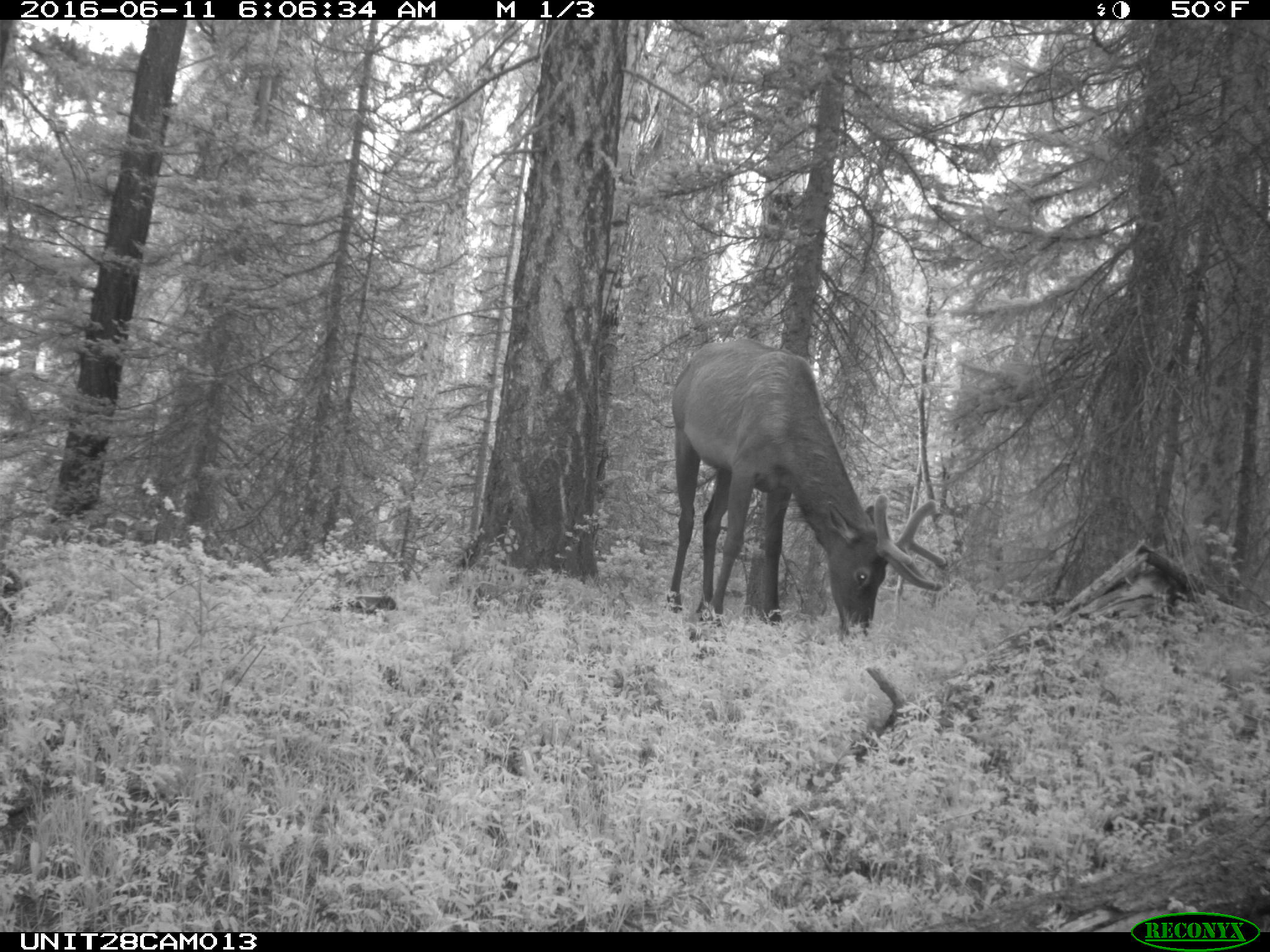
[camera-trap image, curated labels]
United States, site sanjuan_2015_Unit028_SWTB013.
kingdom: Animalia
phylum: Chordata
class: Mammalia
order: Artiodactyla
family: Cervidae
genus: Cervus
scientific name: Cervus elaphus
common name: red deer